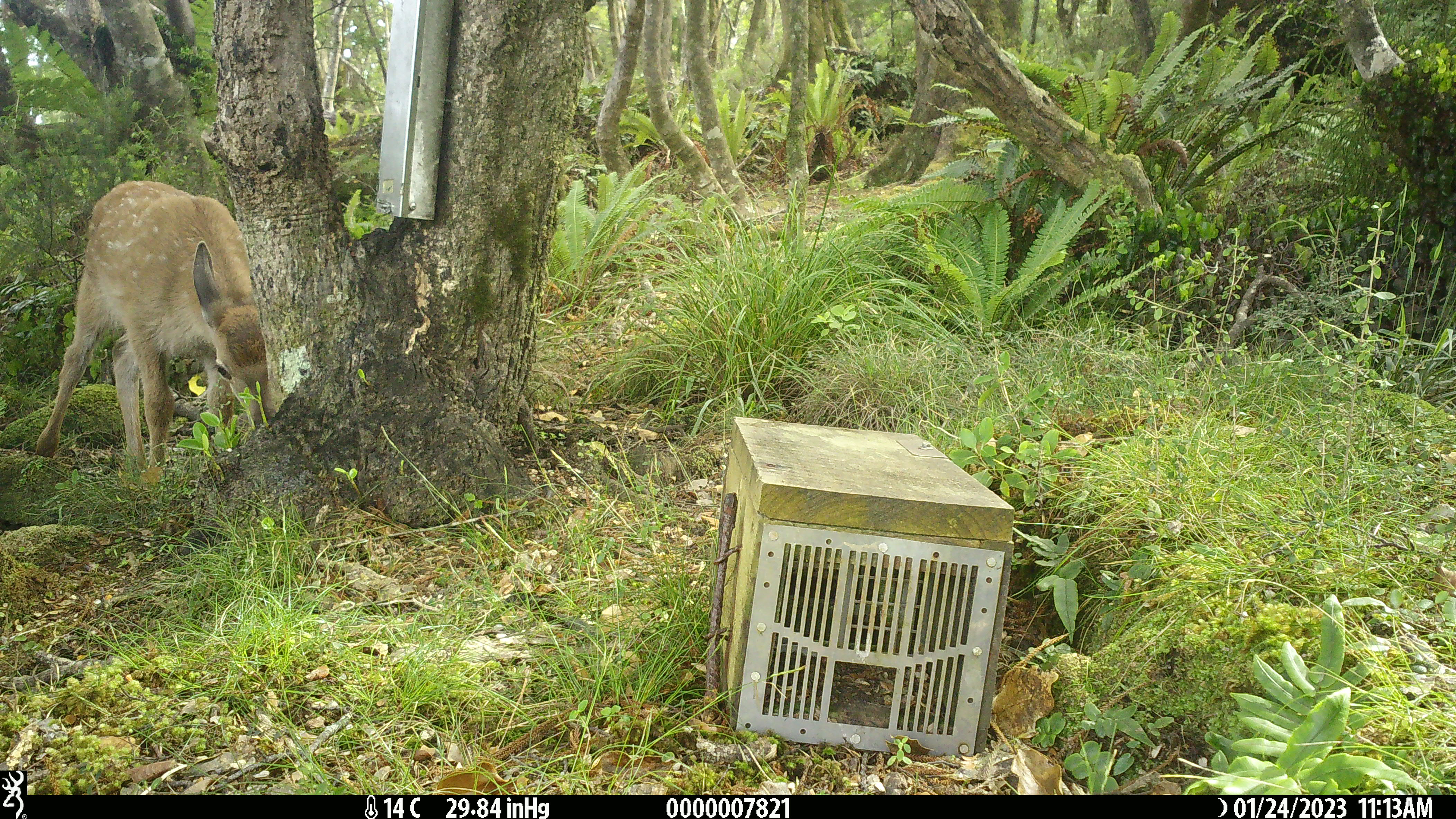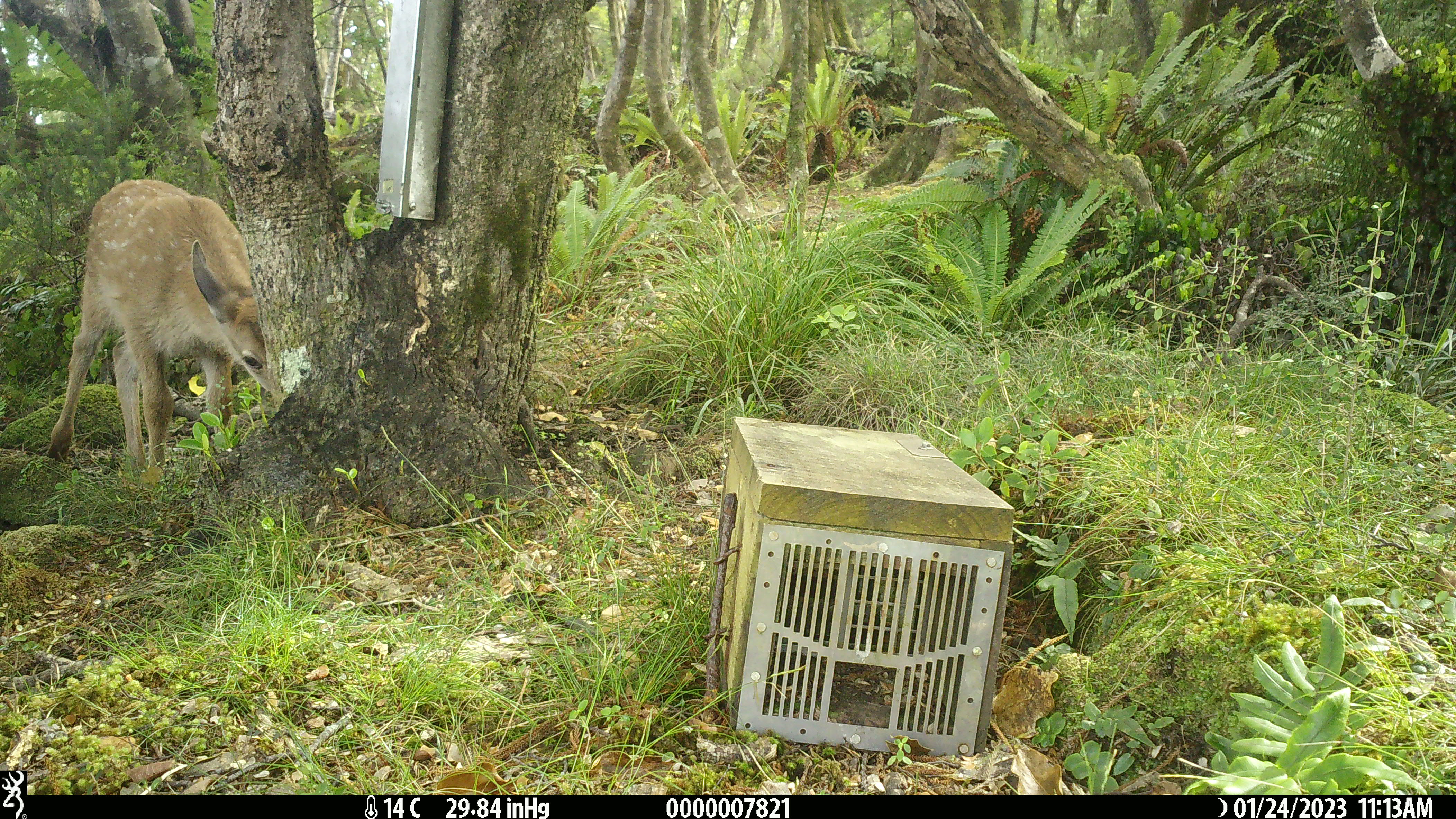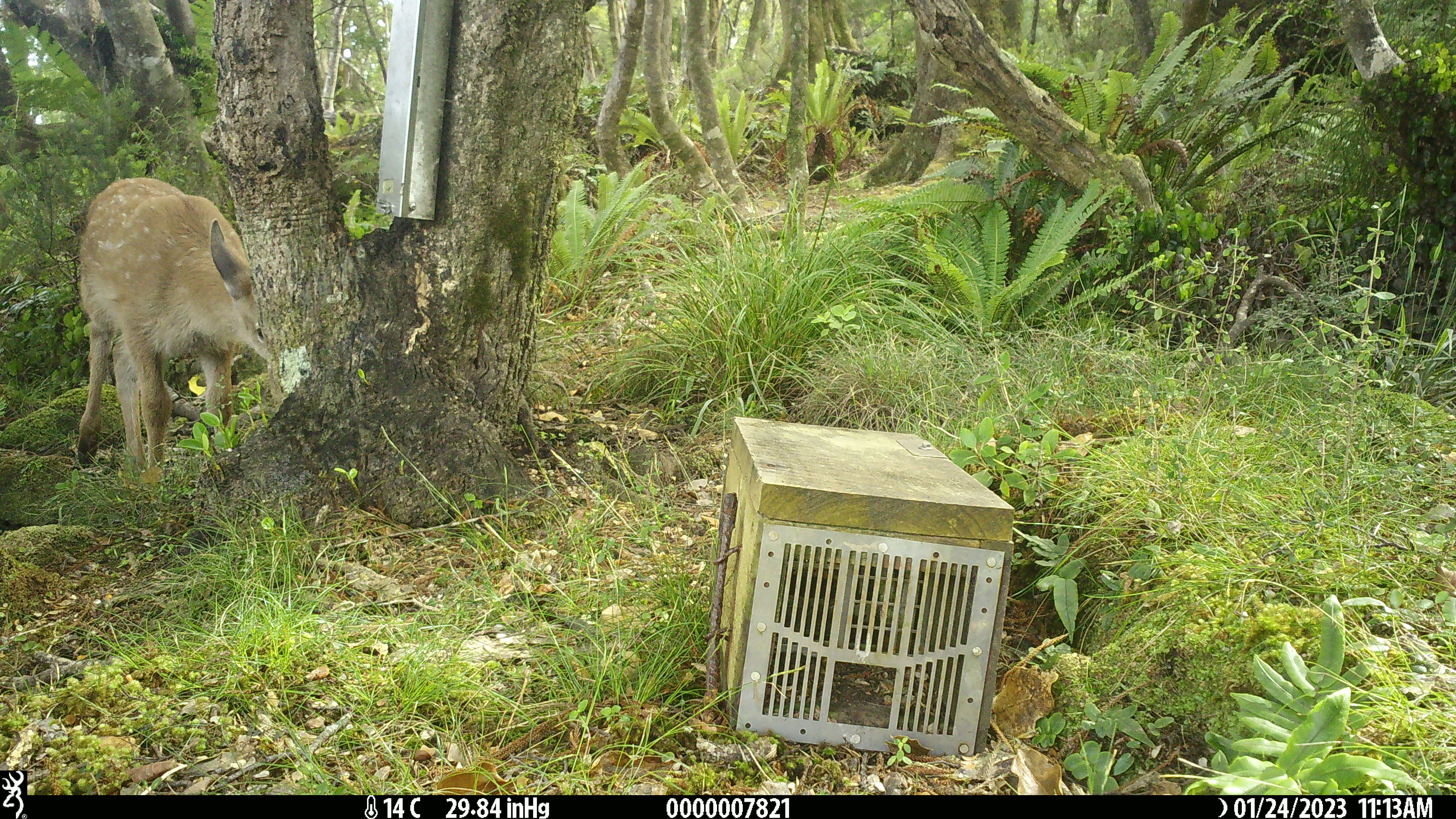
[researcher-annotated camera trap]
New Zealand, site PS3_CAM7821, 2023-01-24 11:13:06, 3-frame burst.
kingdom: Animalia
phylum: Chordata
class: Mammalia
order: Artiodactyla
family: Cervidae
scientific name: Cervidae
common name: deer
Deer (Cervidae).